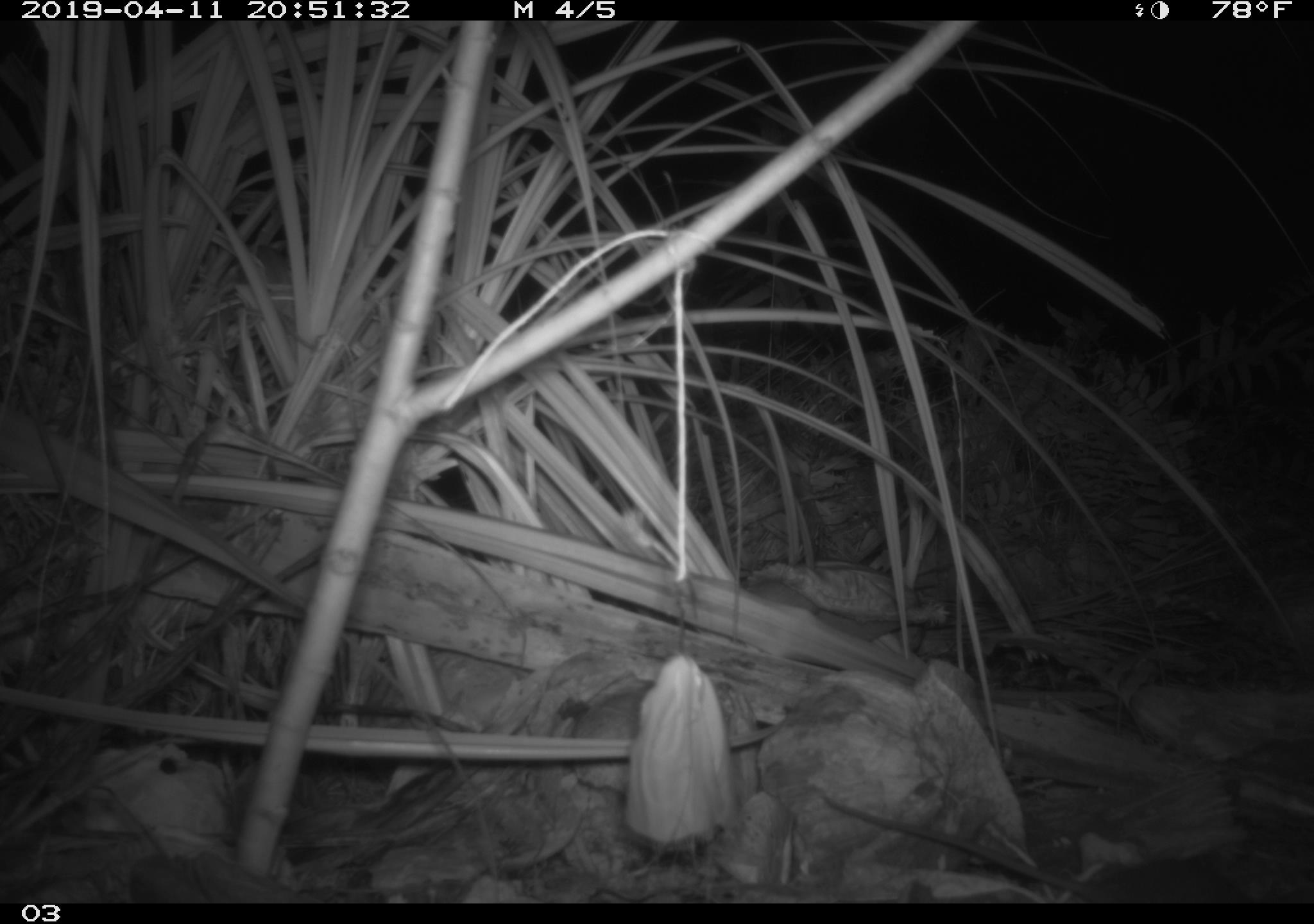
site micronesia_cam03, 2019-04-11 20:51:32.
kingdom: Animalia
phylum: Chordata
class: Mammalia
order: Rodentia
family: Muridae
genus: Rattus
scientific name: Rattus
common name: rat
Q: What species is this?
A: Rat (Rattus).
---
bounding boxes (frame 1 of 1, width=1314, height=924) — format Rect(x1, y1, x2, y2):
rat: Rect(816, 790, 1254, 903)